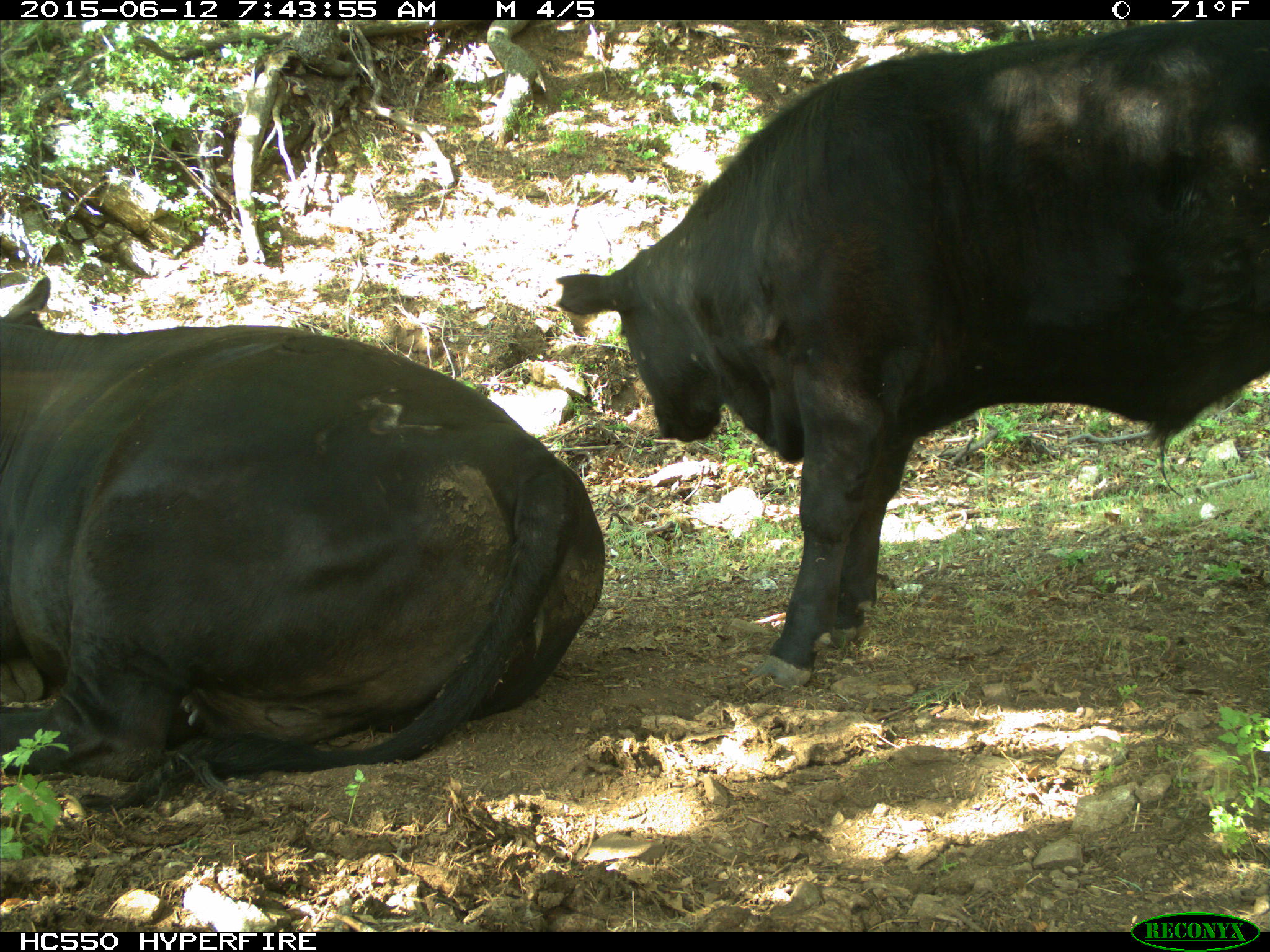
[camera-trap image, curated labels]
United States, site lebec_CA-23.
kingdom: Animalia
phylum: Chordata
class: Mammalia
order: Artiodactyla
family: Bovidae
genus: Bos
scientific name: Bos taurus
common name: domestic cow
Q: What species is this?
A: Bos taurus (domestic cow).